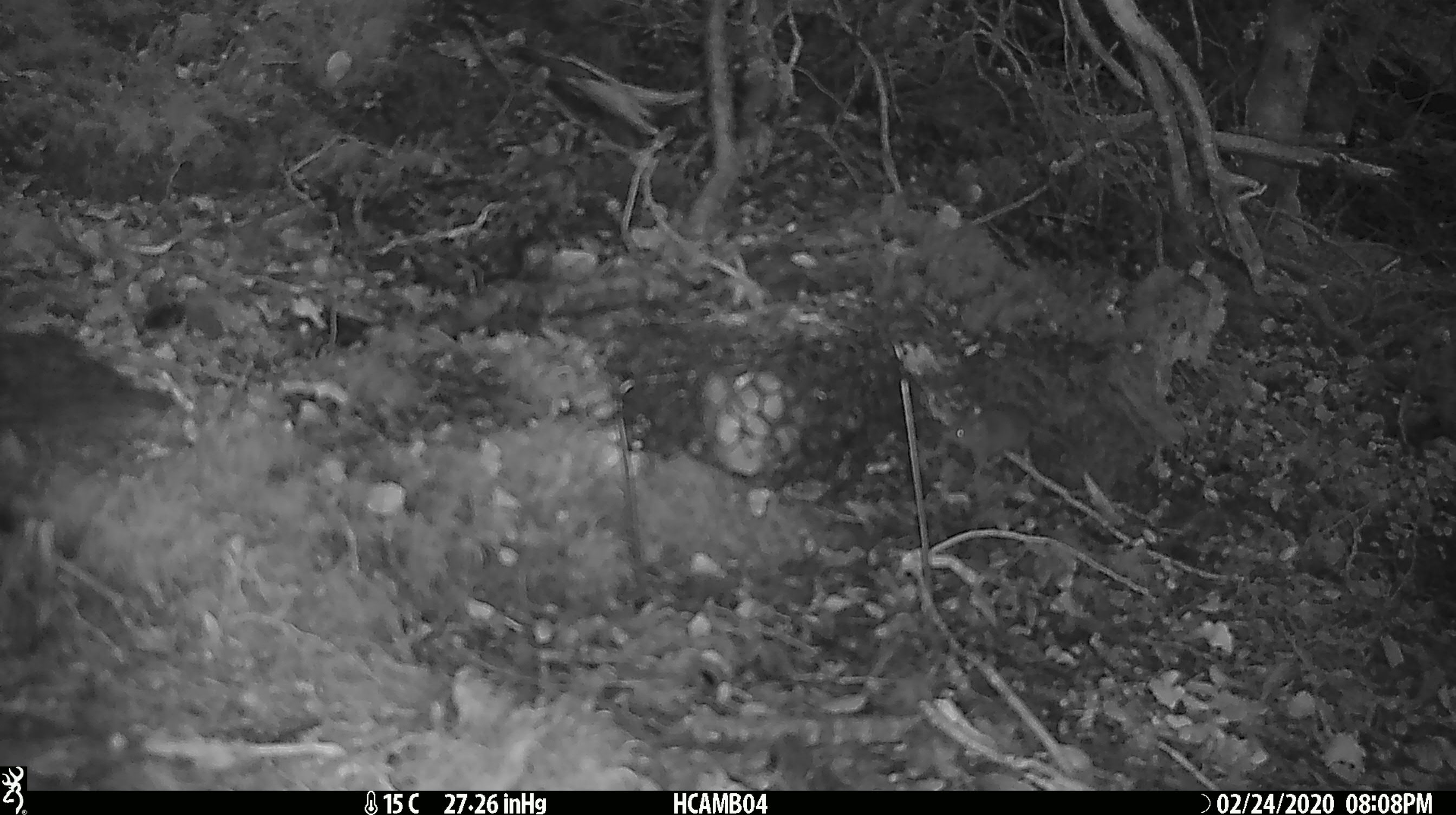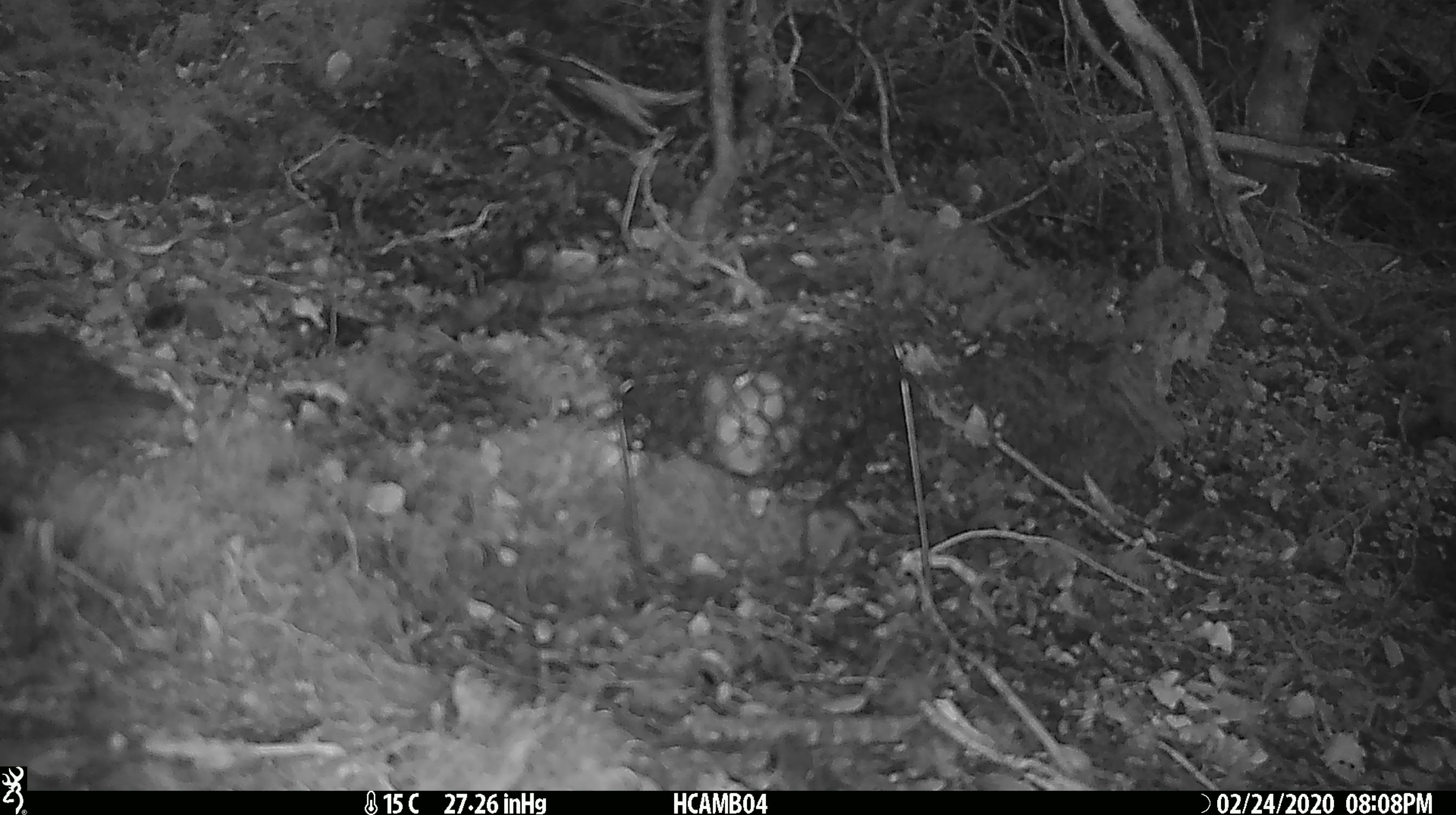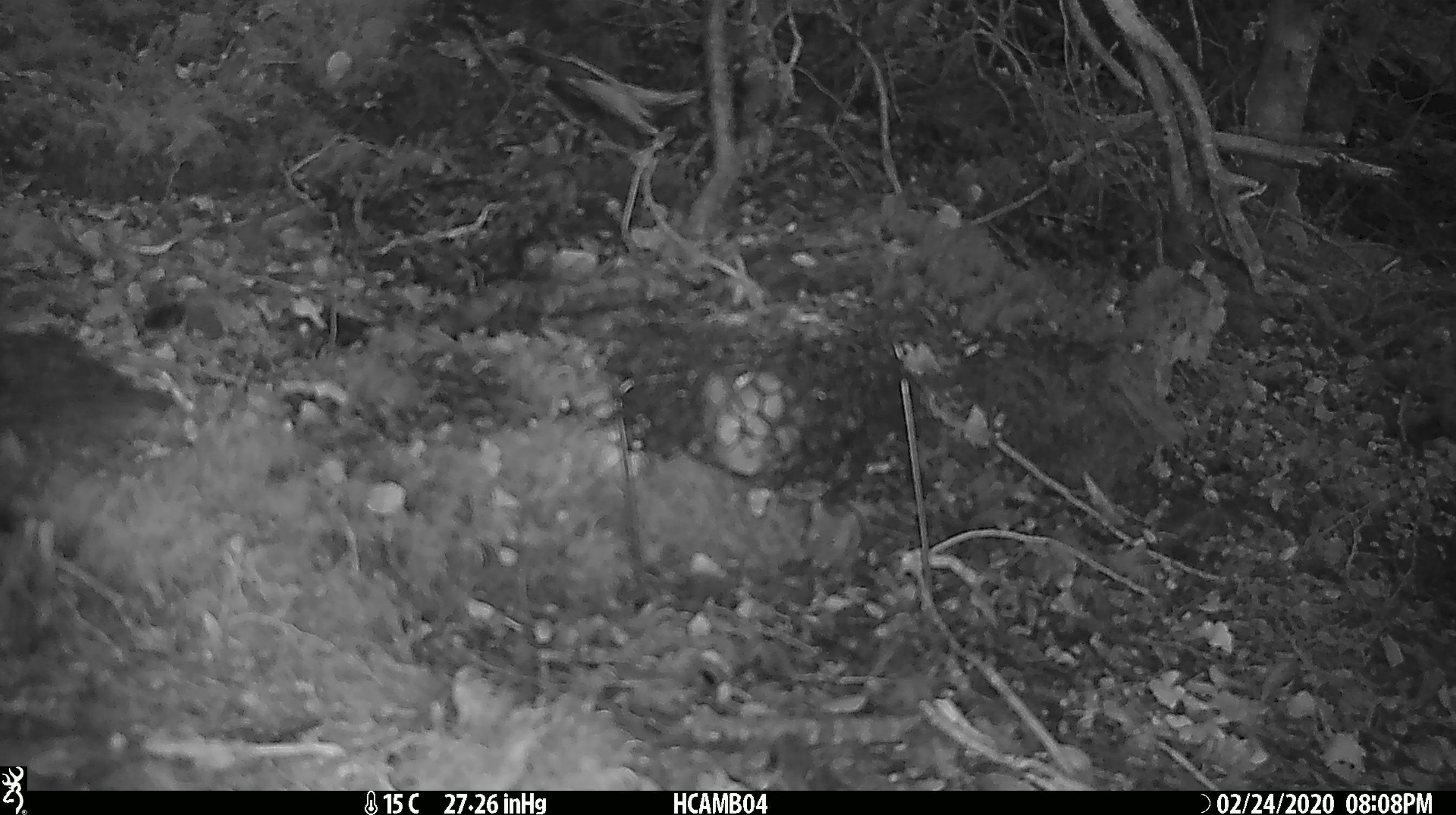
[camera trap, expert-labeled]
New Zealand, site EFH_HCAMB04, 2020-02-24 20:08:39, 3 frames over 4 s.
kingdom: Animalia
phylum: Chordata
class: Mammalia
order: Rodentia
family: Muridae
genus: Mus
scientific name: Mus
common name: mouse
Mouse (Mus).